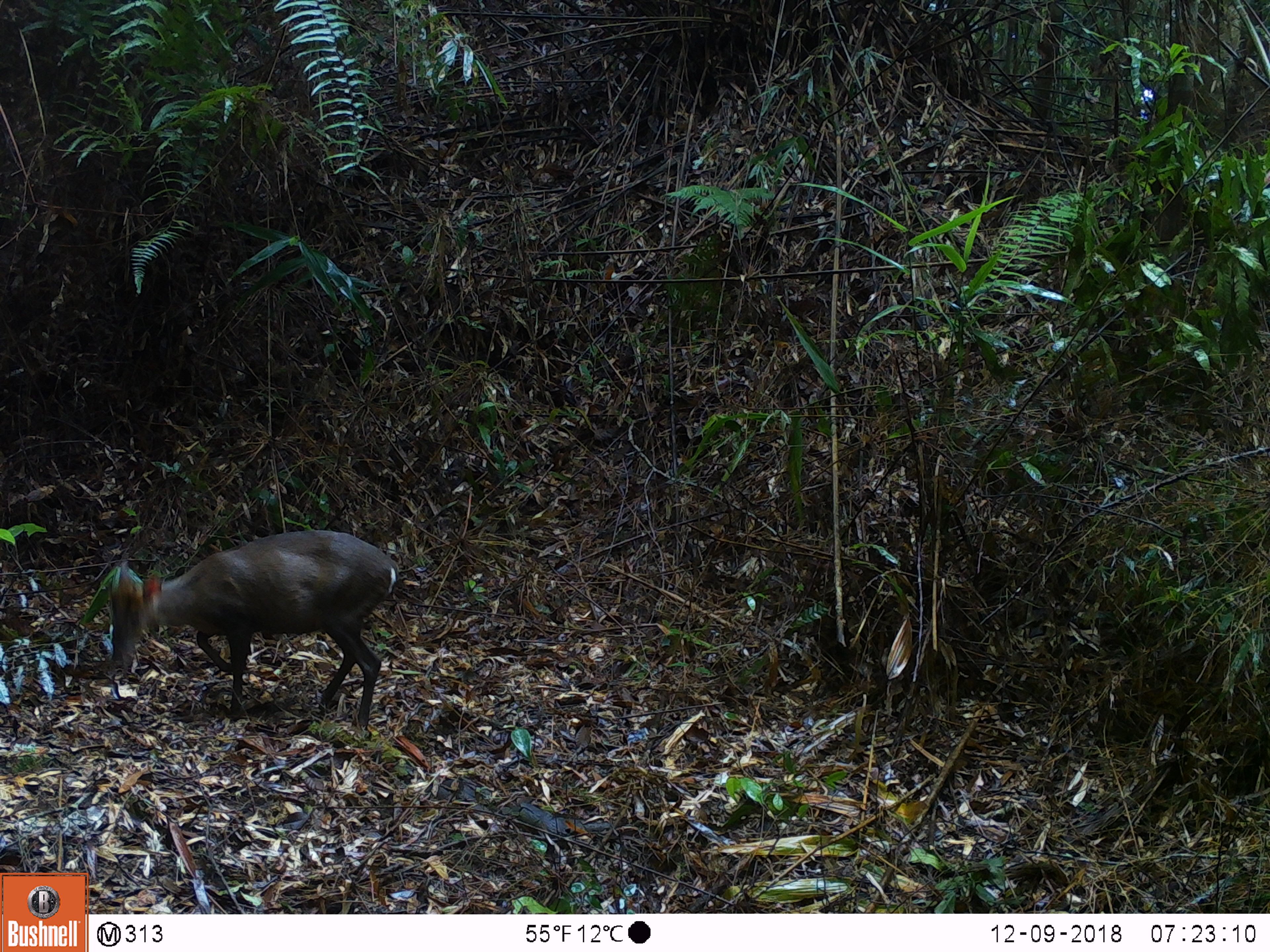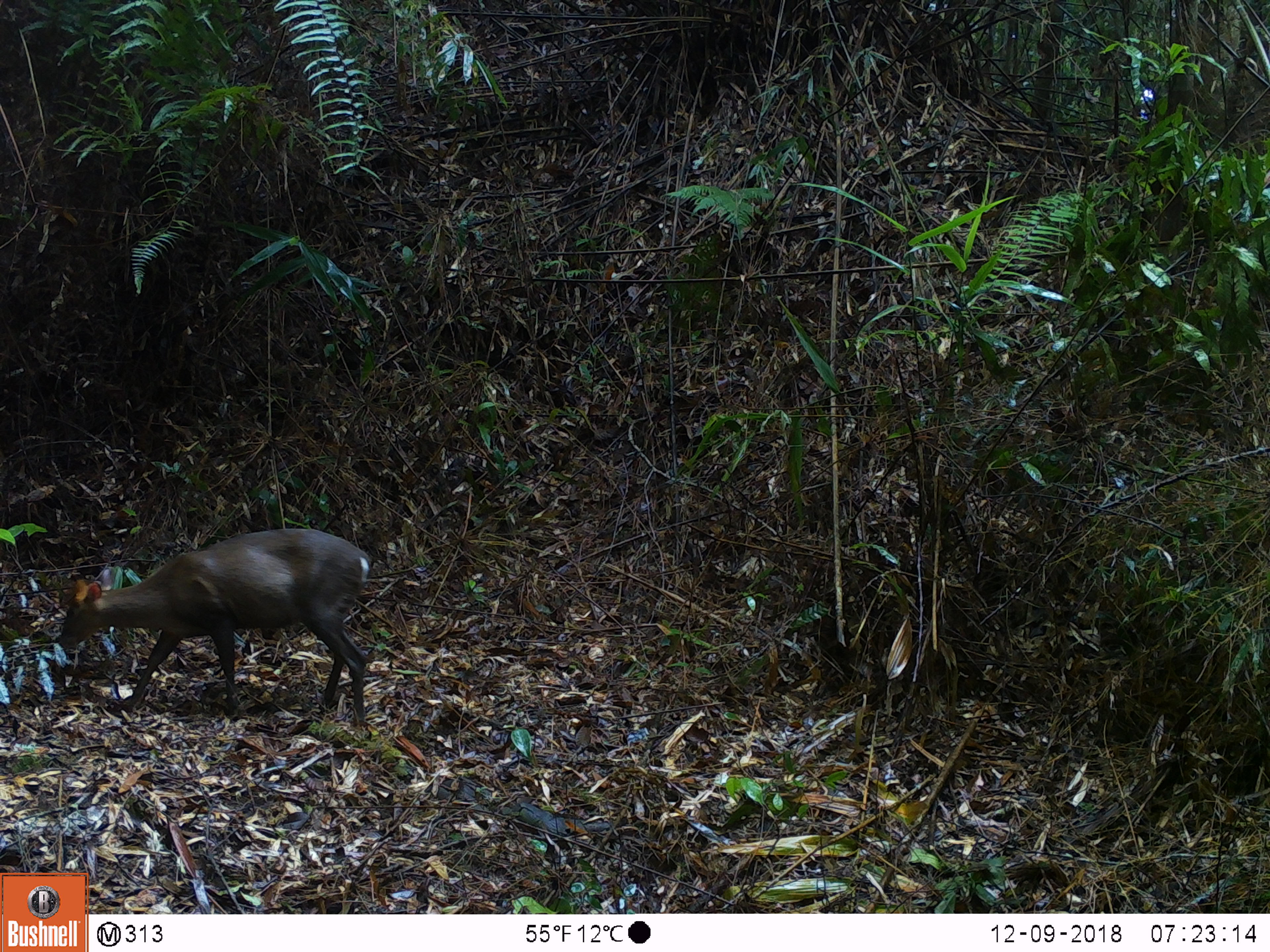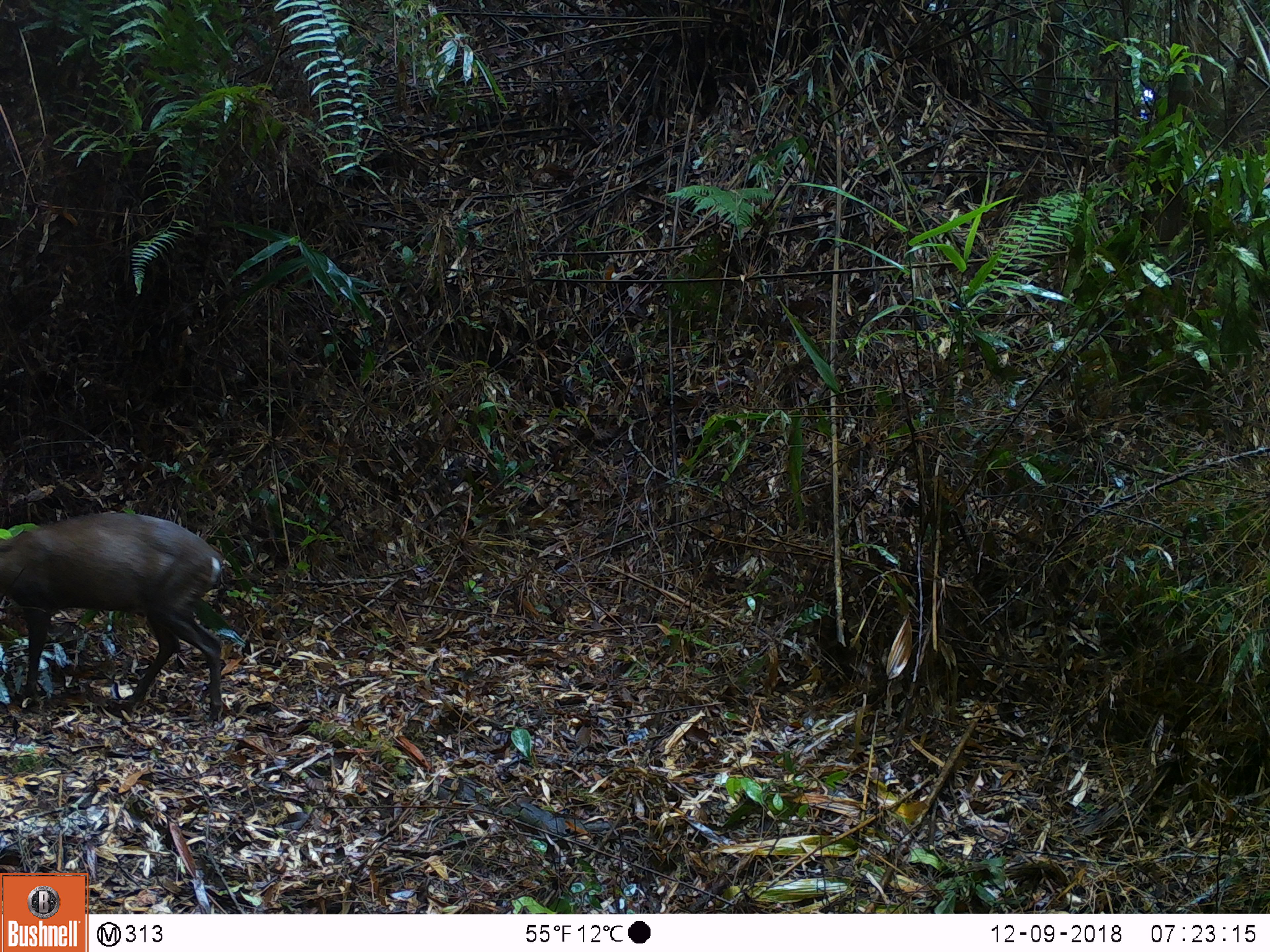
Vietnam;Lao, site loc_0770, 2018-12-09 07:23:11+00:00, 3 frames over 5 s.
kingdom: Animalia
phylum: Chordata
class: Mammalia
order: Artiodactyla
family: Cervidae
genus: Muntiacus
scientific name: Muntiacus rooseveltorum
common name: roosevelt's muntjac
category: roosevelts muntjac group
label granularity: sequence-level